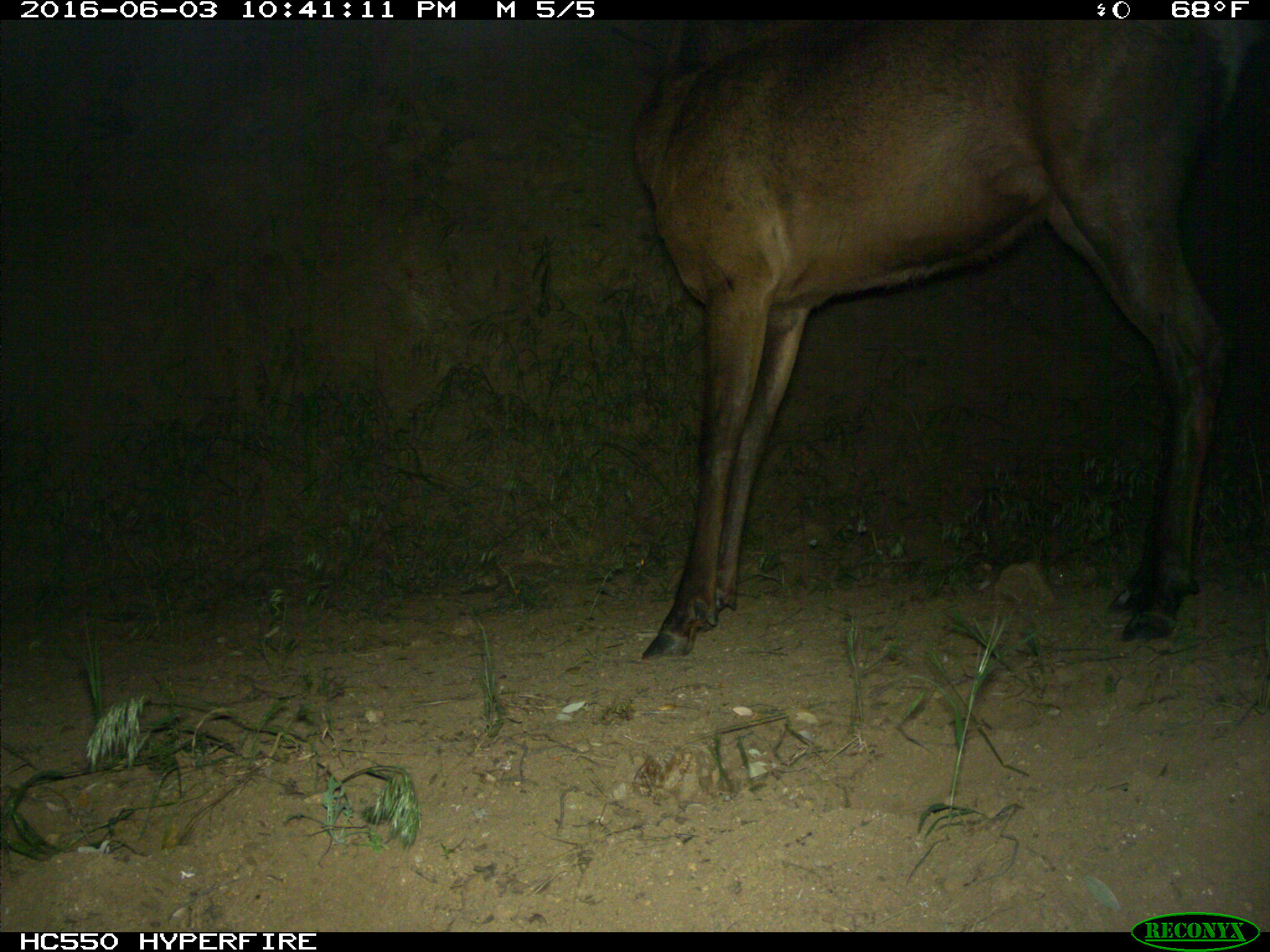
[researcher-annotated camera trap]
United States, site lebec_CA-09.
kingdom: Animalia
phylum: Chordata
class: Mammalia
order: Artiodactyla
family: Cervidae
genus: Cervus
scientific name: Cervus canadensis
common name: elk